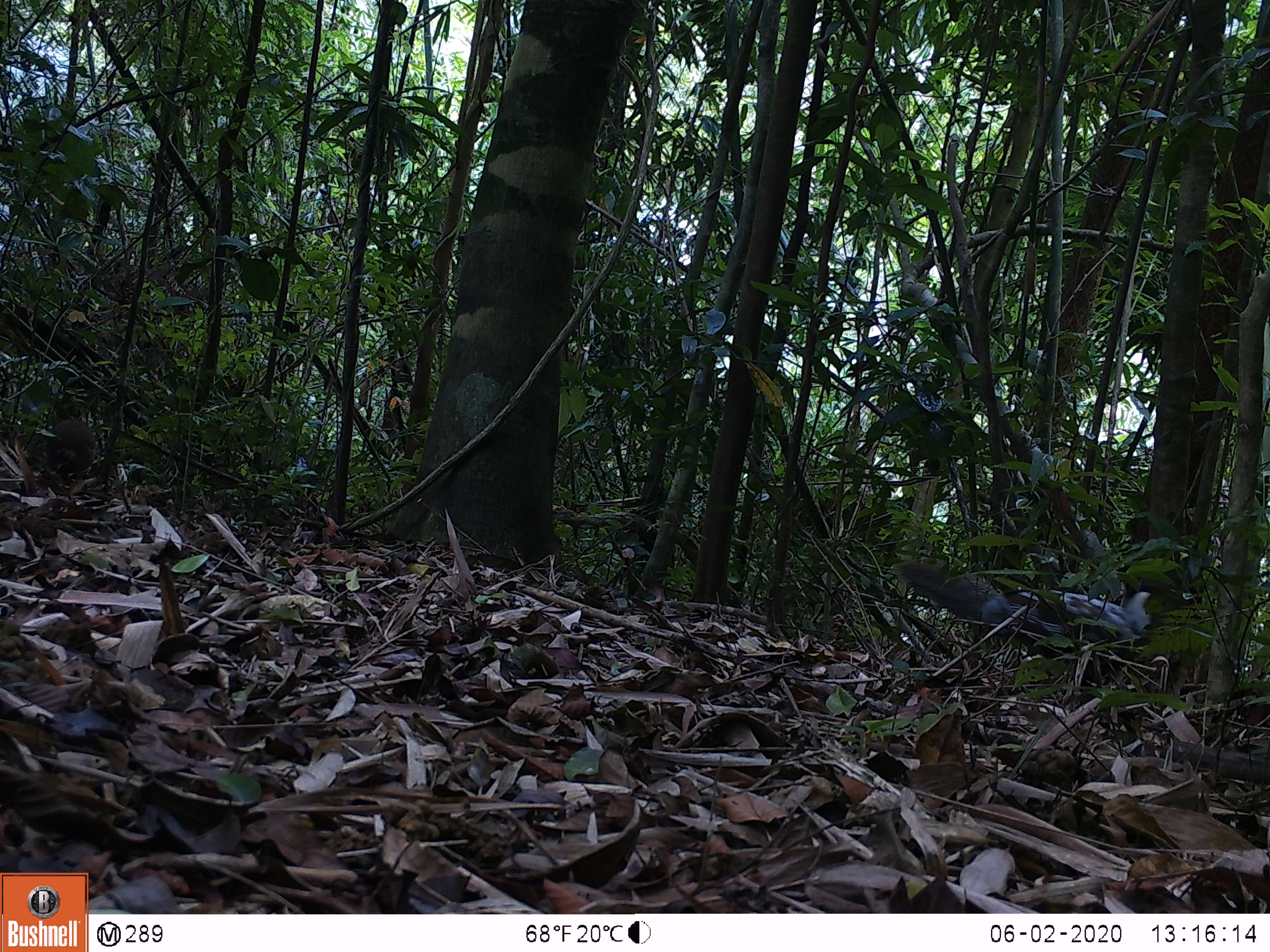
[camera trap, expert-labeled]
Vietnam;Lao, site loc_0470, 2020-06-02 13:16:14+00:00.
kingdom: Animalia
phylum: Chordata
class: Aves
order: Galliformes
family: Phasianidae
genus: Lophura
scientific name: Lophura nycthemera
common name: silver pheasant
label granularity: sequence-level